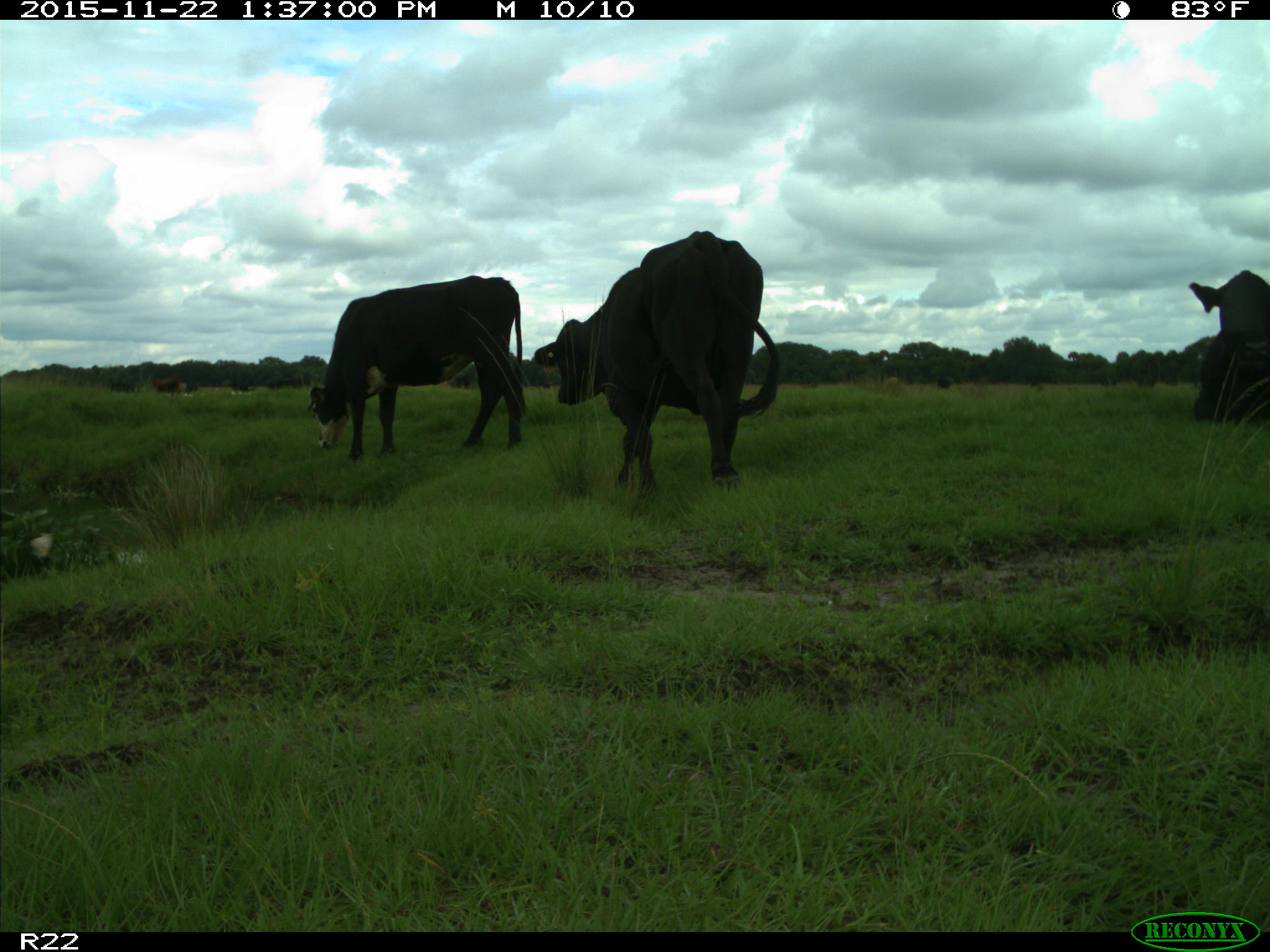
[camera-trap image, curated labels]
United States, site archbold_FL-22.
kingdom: Animalia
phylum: Chordata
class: Mammalia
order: Artiodactyla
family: Bovidae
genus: Bos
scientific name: Bos taurus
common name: domestic cow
Bos taurus (domestic cow).